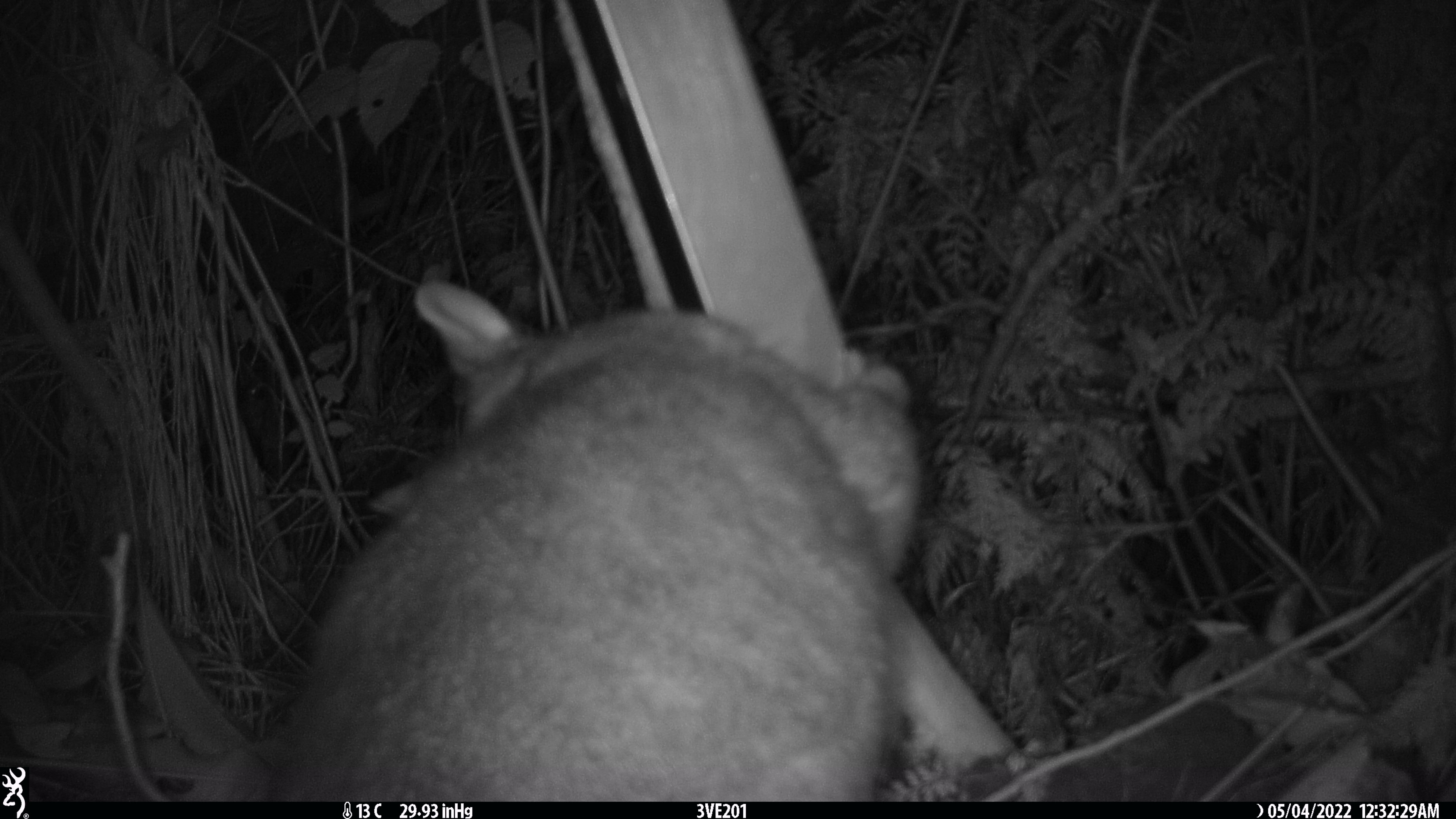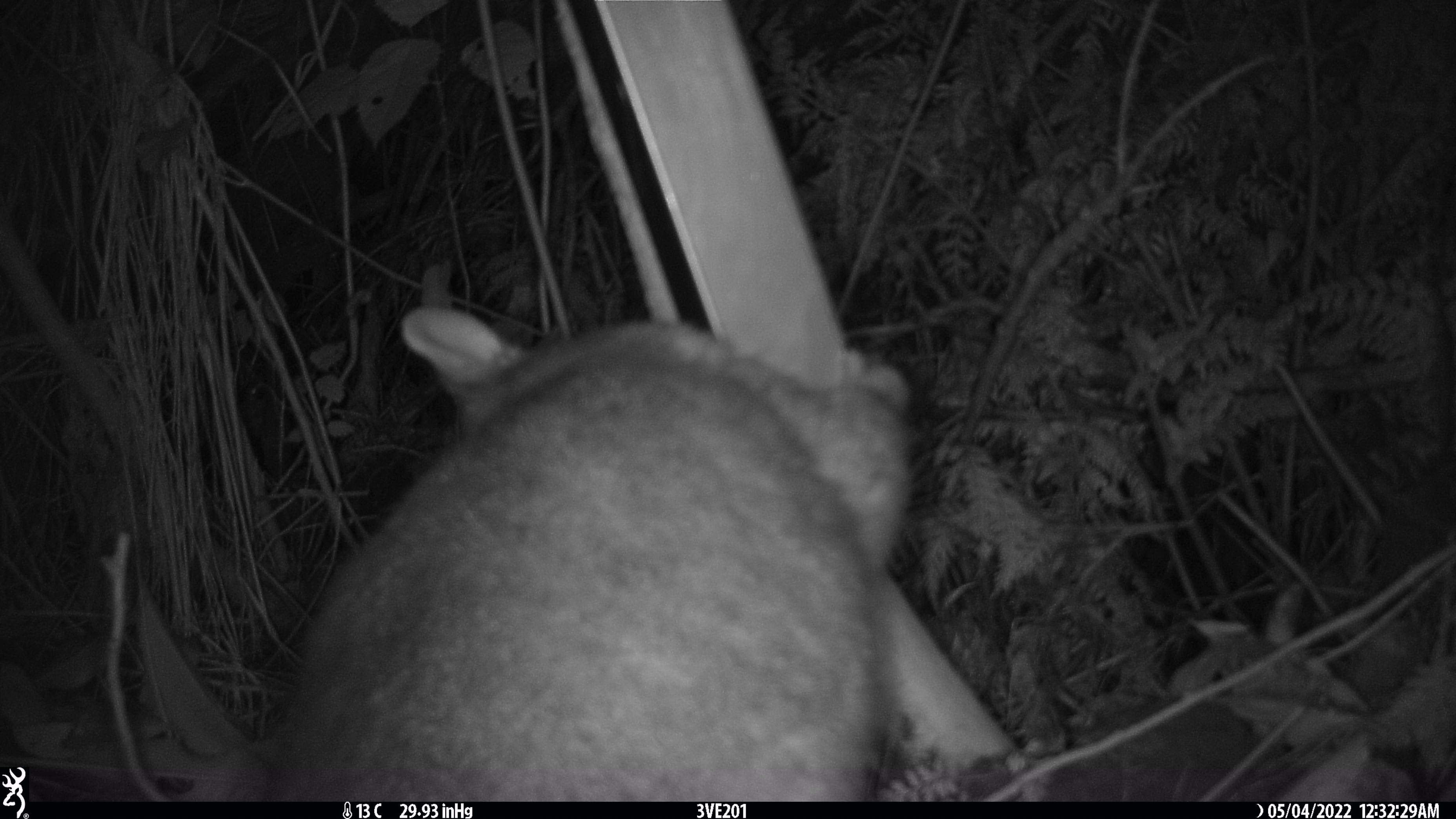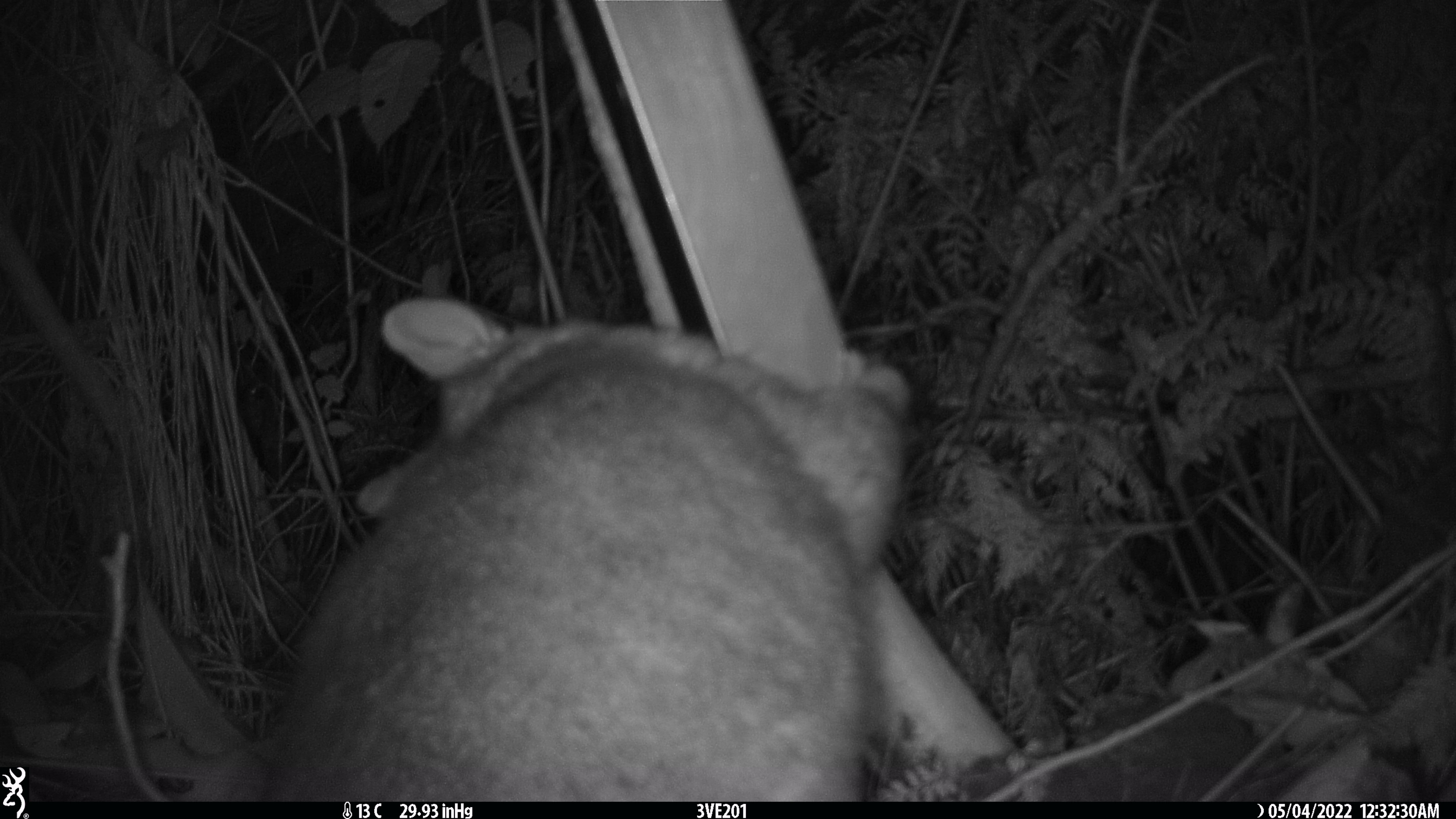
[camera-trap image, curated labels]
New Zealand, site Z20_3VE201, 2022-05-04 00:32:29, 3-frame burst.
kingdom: Animalia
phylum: Chordata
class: Mammalia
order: Diprotodontia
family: Phalangeridae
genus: Trichosurus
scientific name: Trichosurus vulpecula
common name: common brushtail possum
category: possum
Possum (common brushtail possum) (Trichosurus vulpecula).